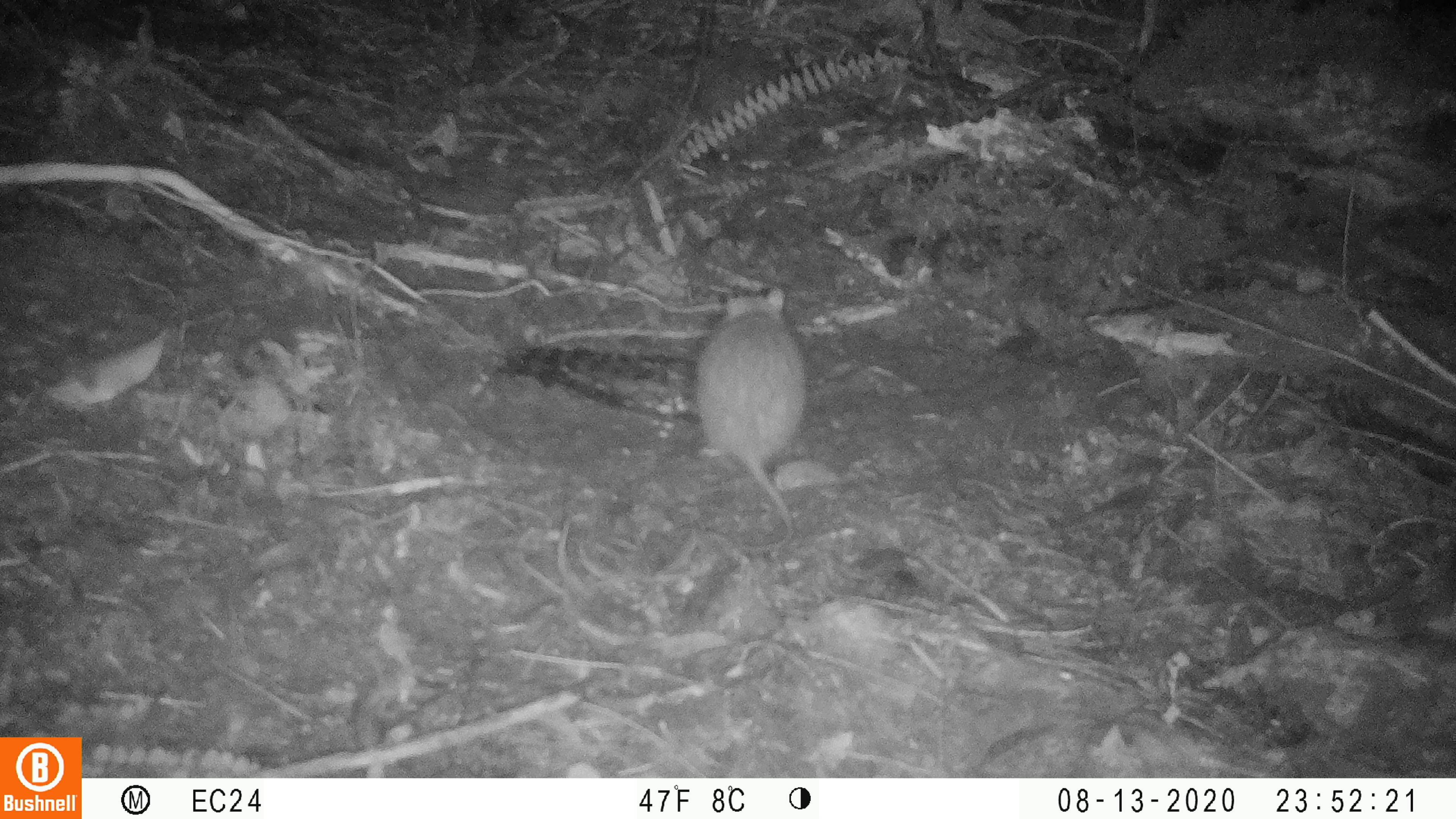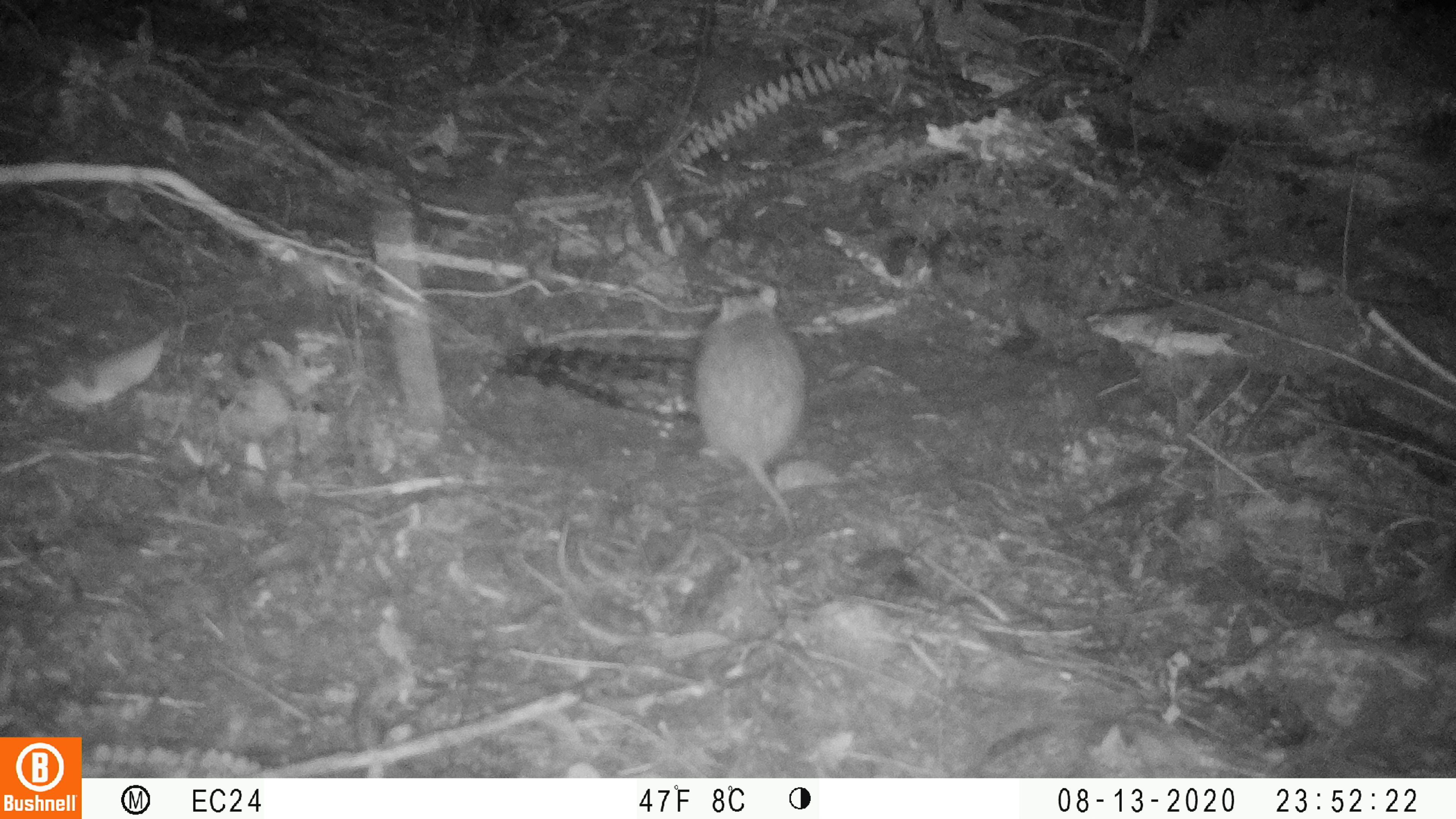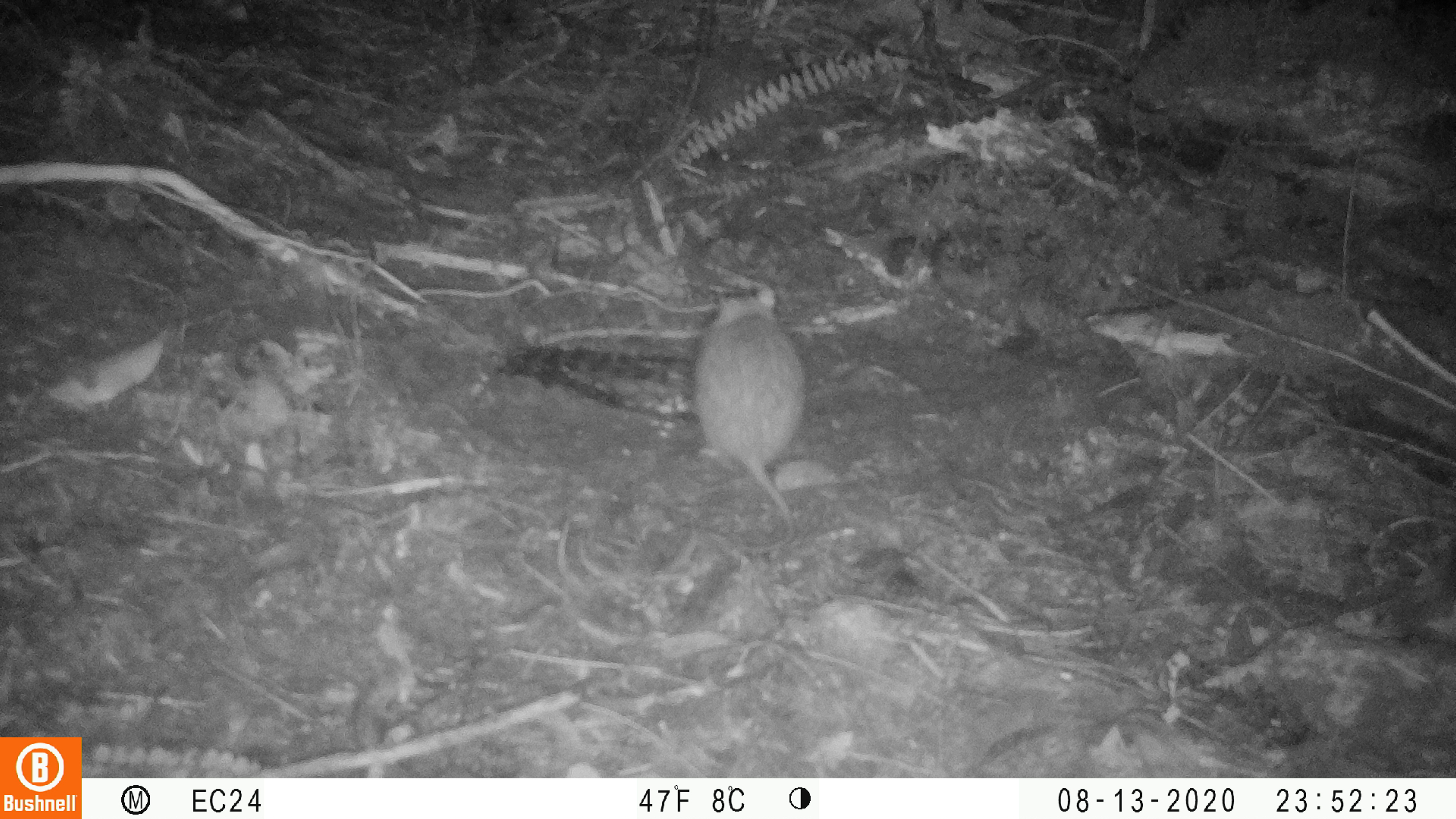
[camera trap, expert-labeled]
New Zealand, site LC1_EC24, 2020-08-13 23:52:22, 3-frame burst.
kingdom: Animalia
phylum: Chordata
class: Mammalia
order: Rodentia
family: Muridae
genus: Rattus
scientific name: Rattus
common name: rat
Rat (Rattus).